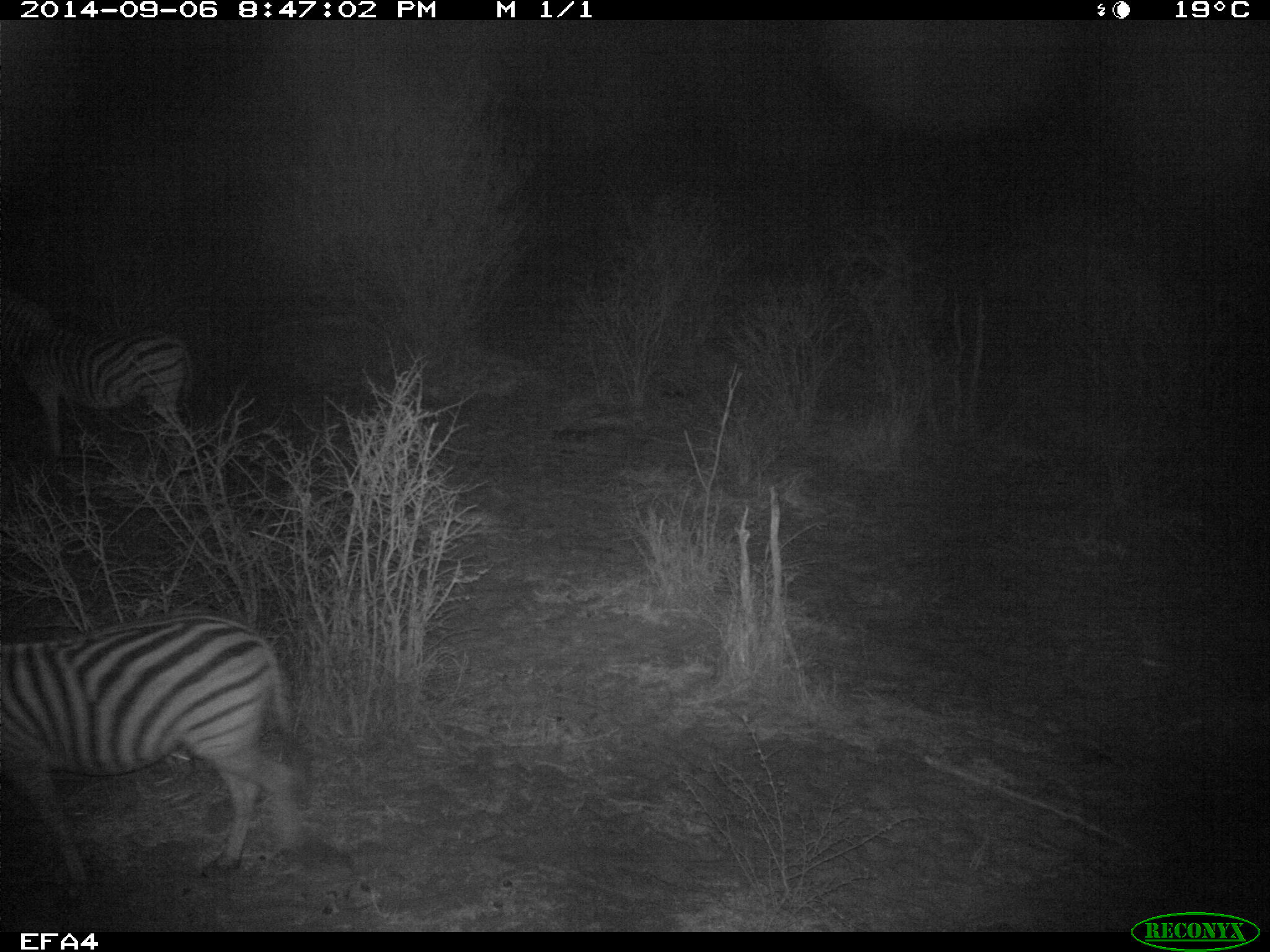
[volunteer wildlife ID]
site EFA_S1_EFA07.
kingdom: Animalia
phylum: Chordata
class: Mammalia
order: Perissodactyla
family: Equidae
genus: Equus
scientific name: Equus quagga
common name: plains zebra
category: zebraplains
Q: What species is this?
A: Zebraplains (plains zebra) (Equus quagga).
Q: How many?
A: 2.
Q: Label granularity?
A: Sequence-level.